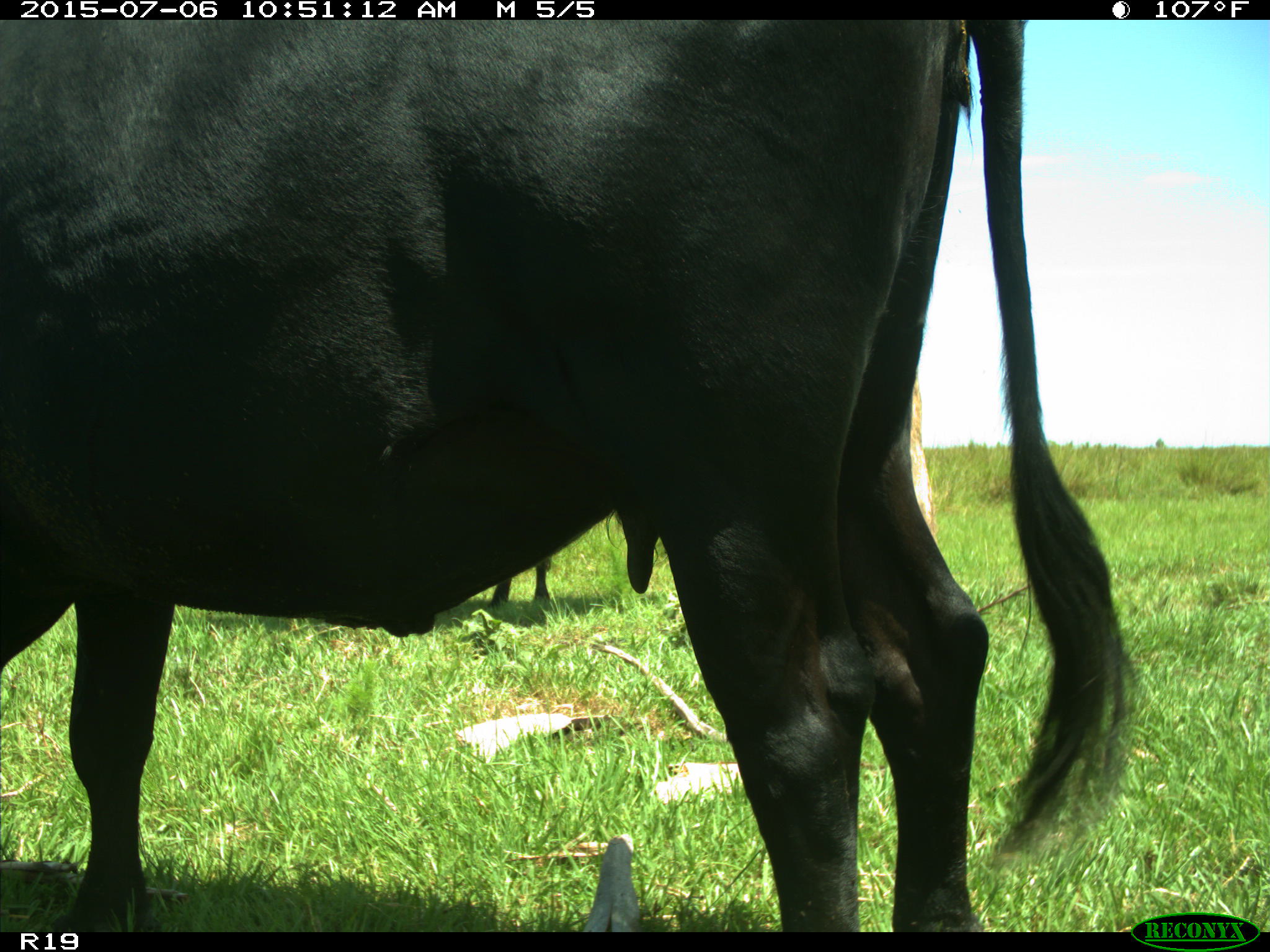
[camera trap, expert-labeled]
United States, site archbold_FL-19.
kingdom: Animalia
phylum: Chordata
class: Mammalia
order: Artiodactyla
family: Bovidae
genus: Bos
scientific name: Bos taurus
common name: domestic cow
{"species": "Bos taurus (domestic cow)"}